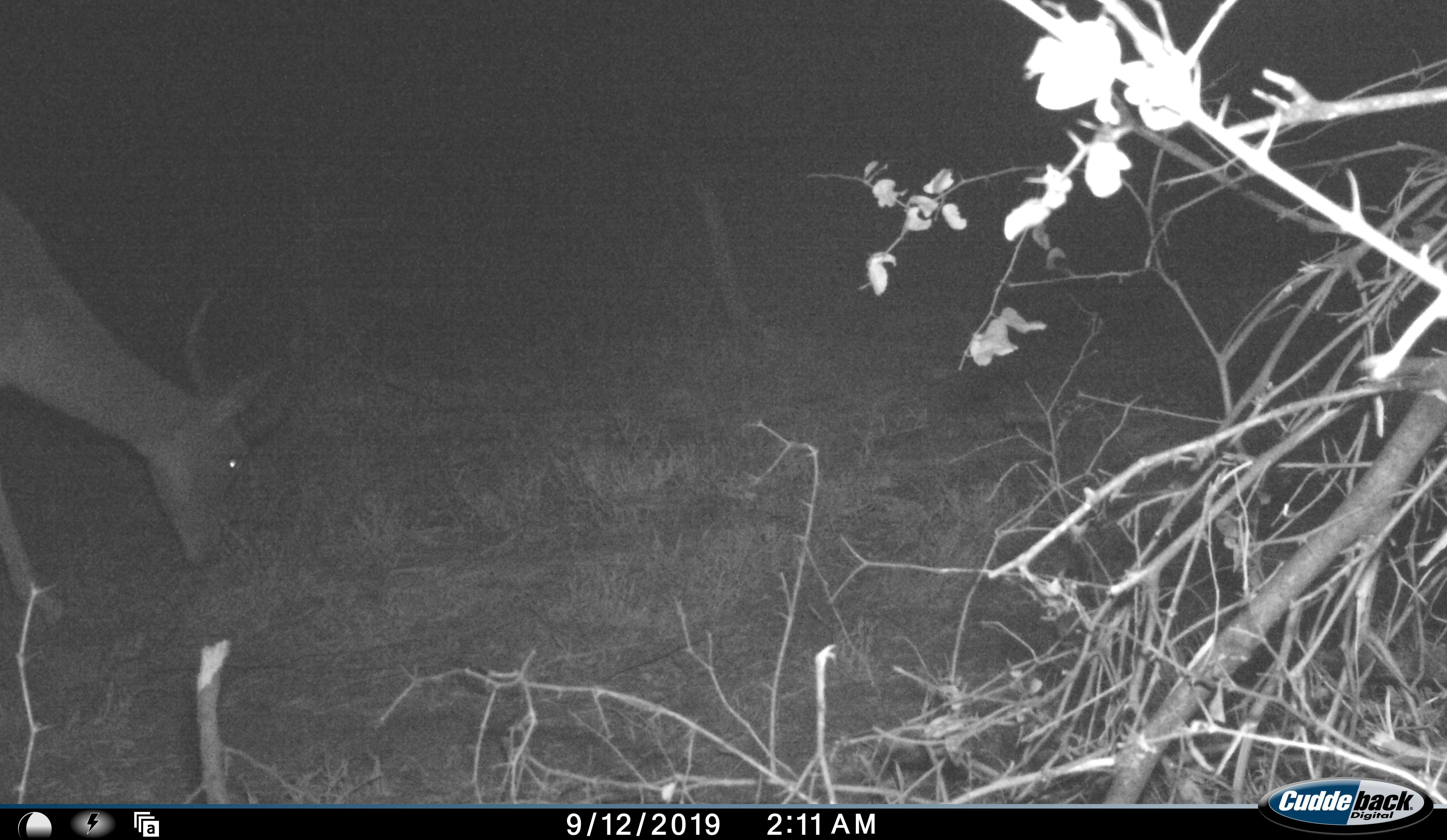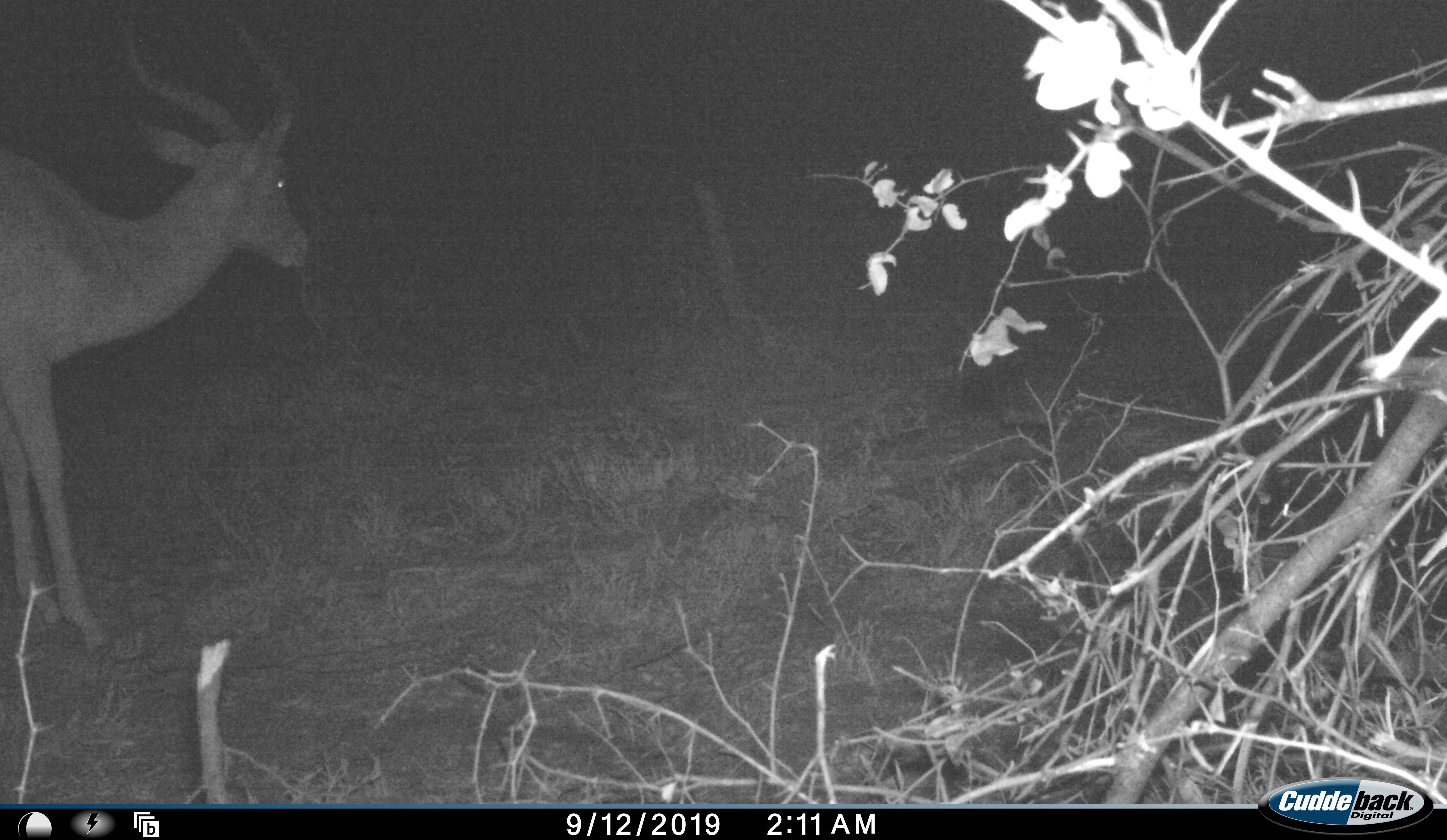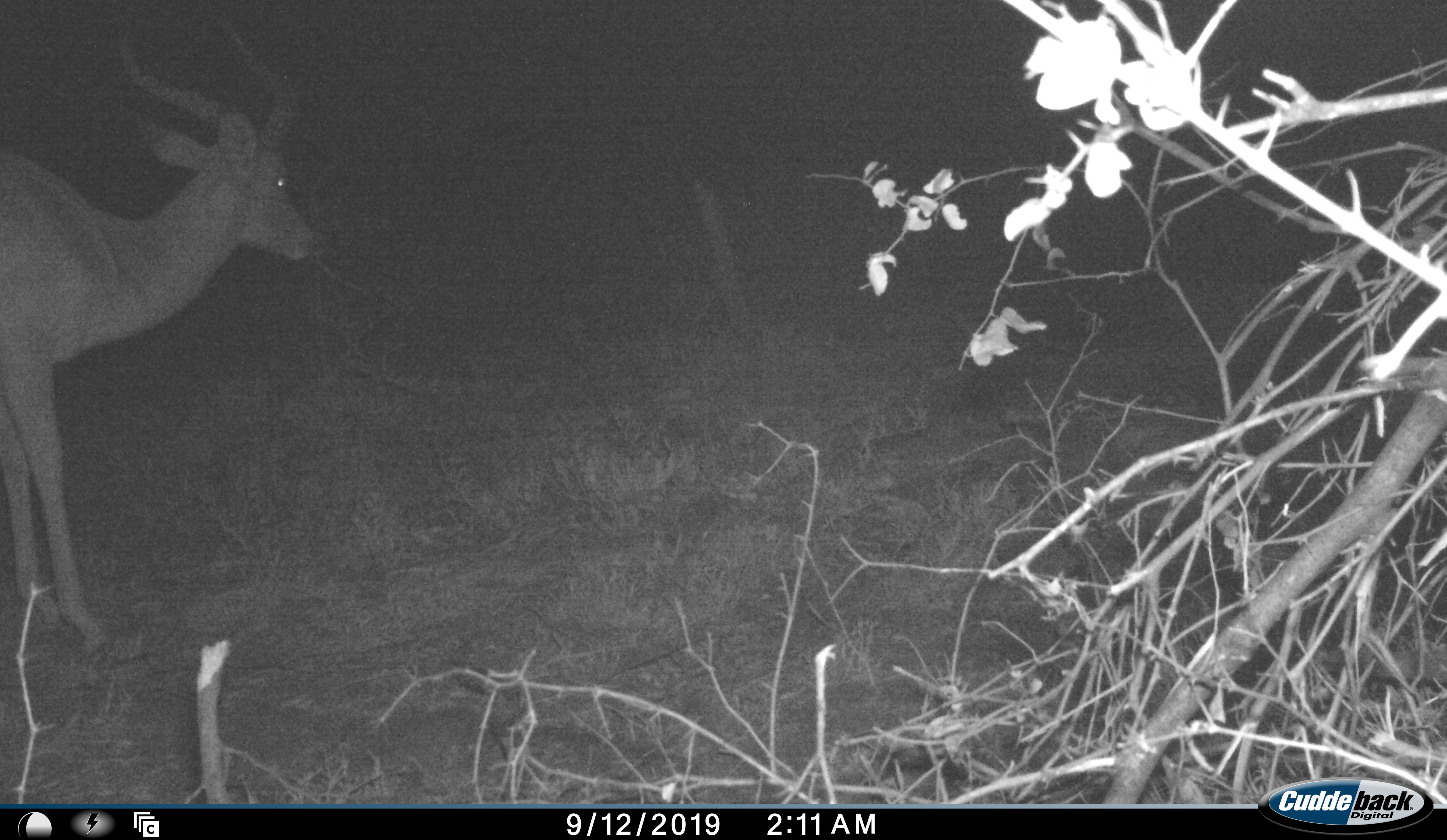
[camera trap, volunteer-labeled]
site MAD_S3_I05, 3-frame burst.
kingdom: Animalia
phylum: Chordata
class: Mammalia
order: Artiodactyla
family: Bovidae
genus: Aepyceros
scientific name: Aepyceros melampus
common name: impala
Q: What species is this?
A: Impala (Aepyceros melampus).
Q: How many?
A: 1.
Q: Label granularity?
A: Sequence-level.